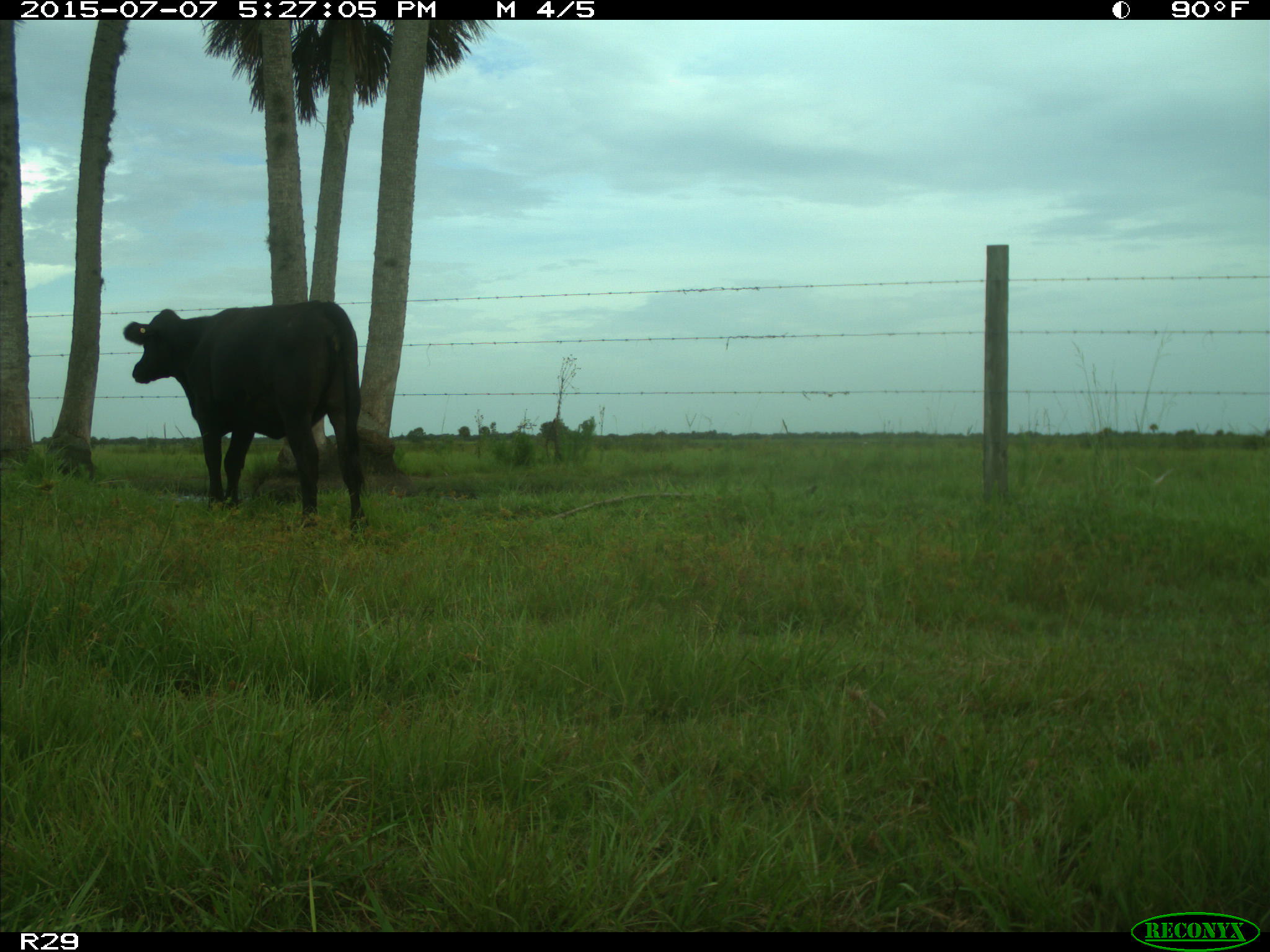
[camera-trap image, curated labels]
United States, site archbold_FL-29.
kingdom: Animalia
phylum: Chordata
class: Mammalia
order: Artiodactyla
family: Bovidae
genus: Bos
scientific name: Bos taurus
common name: domestic cow